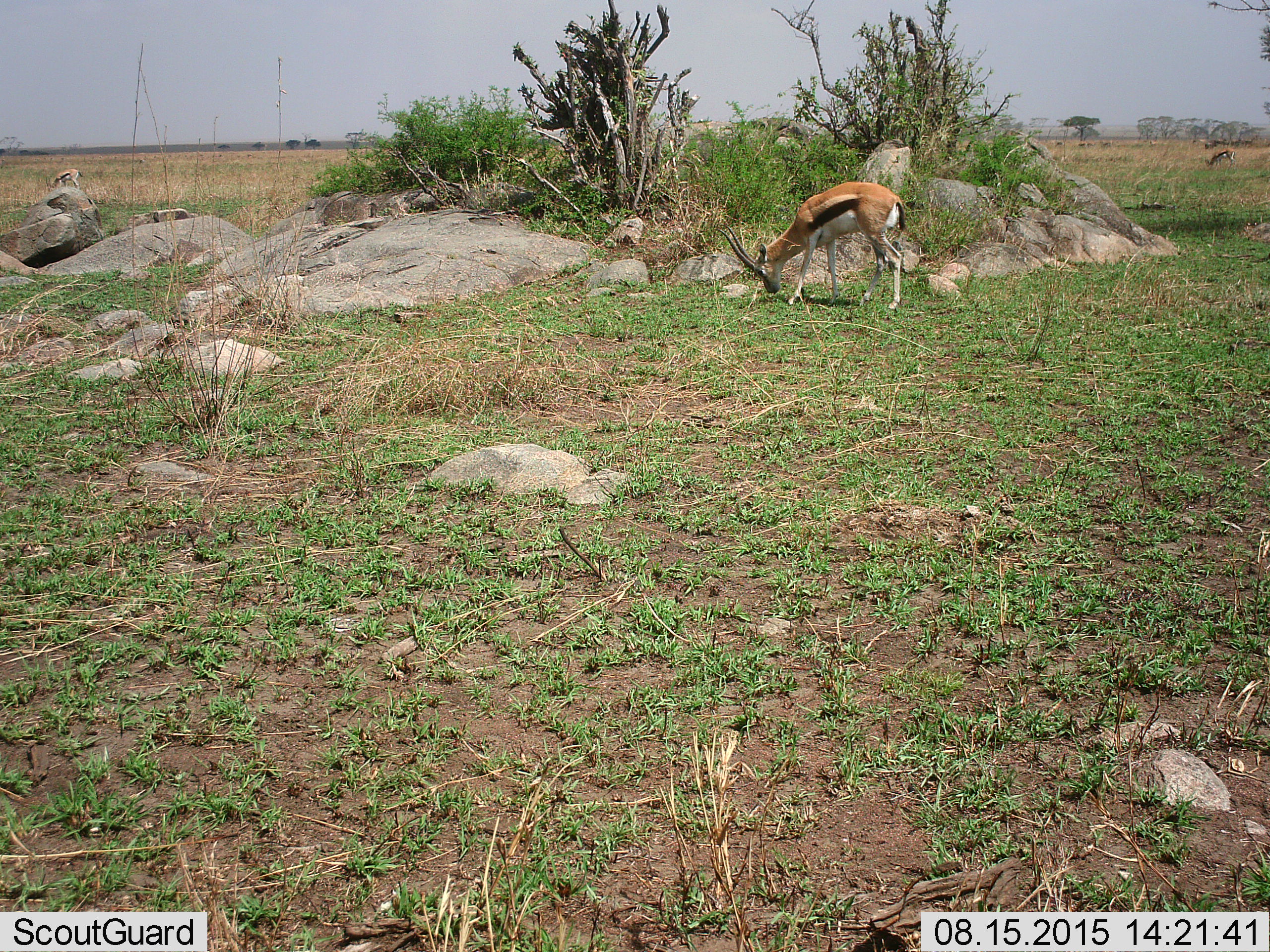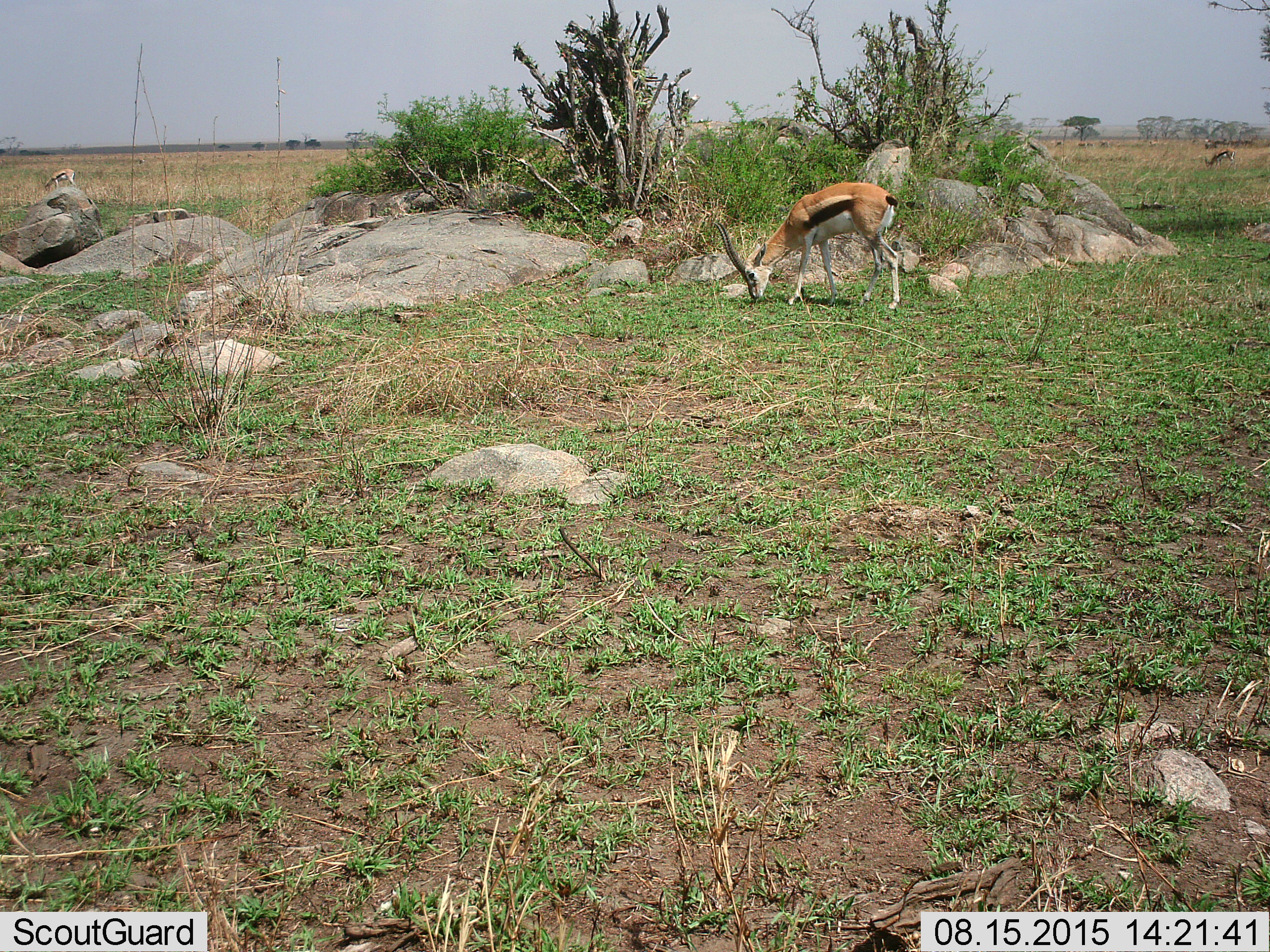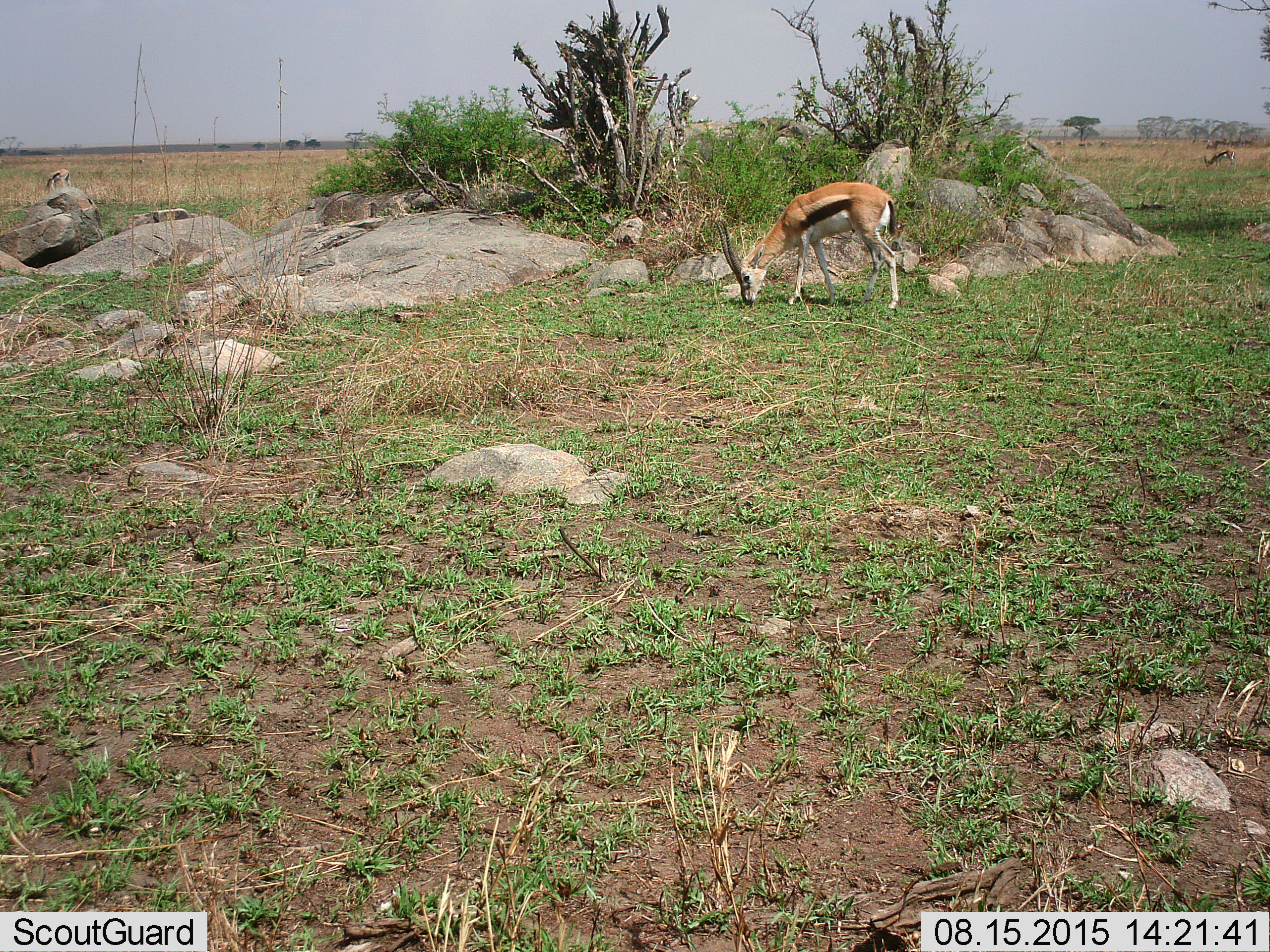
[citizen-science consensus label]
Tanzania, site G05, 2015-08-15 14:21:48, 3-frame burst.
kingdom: Animalia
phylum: Chordata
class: Mammalia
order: Artiodactyla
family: Bovidae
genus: Eudorcas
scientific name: Eudorcas thomsonii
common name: thomson's gazelle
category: gazellethomsons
Gazellethomsons (thomson's gazelle) (Eudorcas thomsonii), count 3. Behavior (volunteer vote fractions): standing 47%, resting 0%, moving 18%, interacting 0%. Young present (vote fraction): 6%. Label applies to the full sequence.